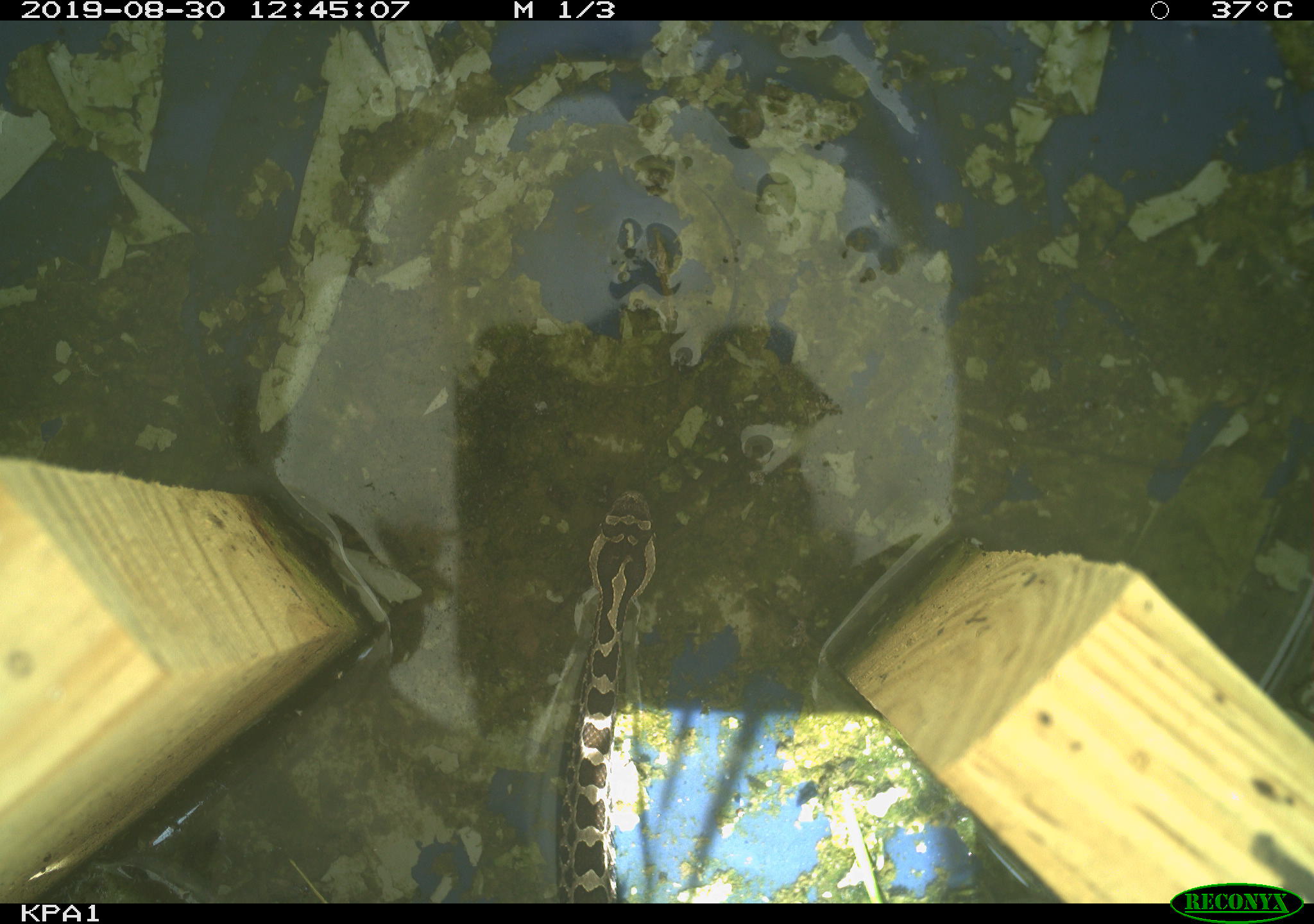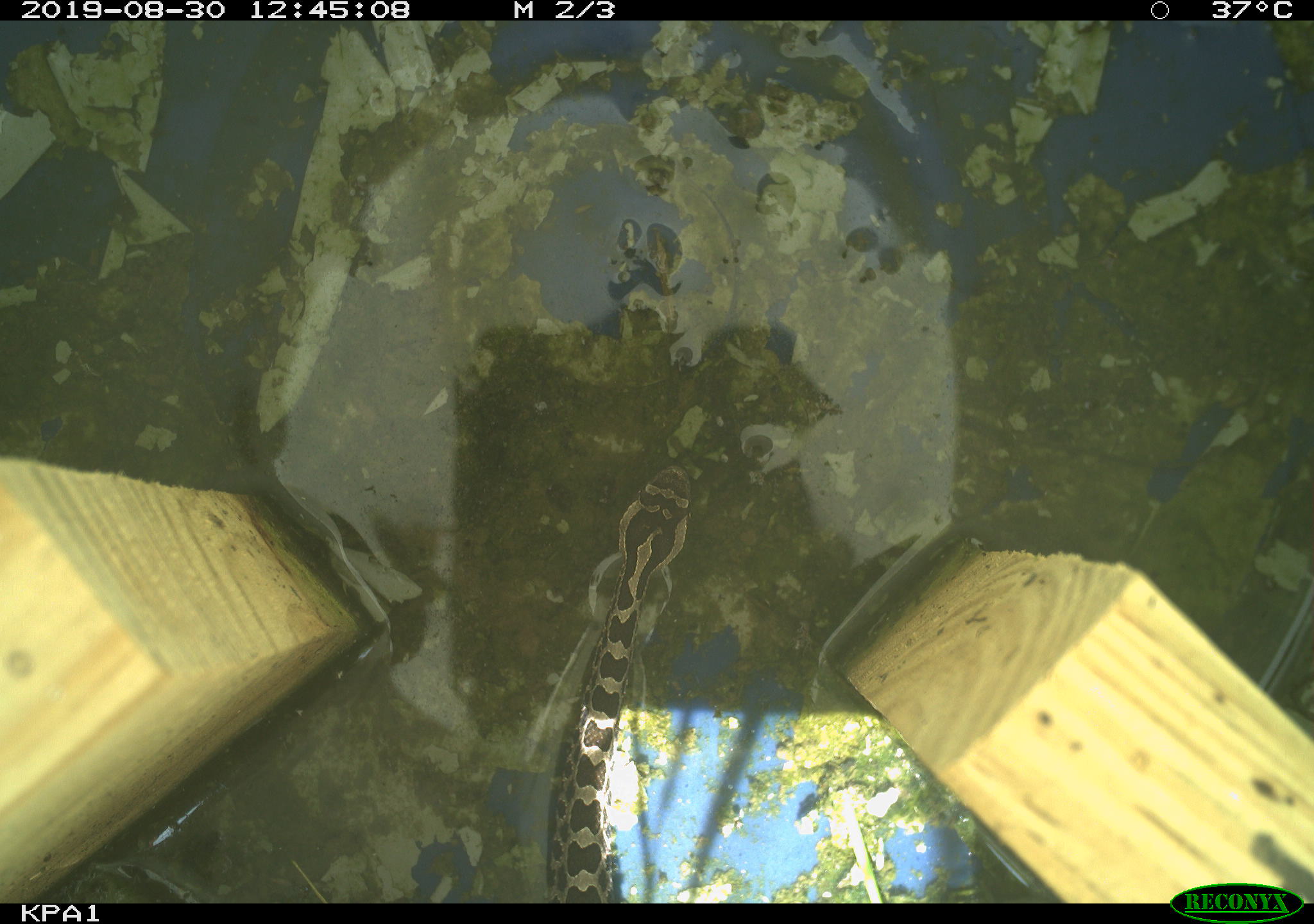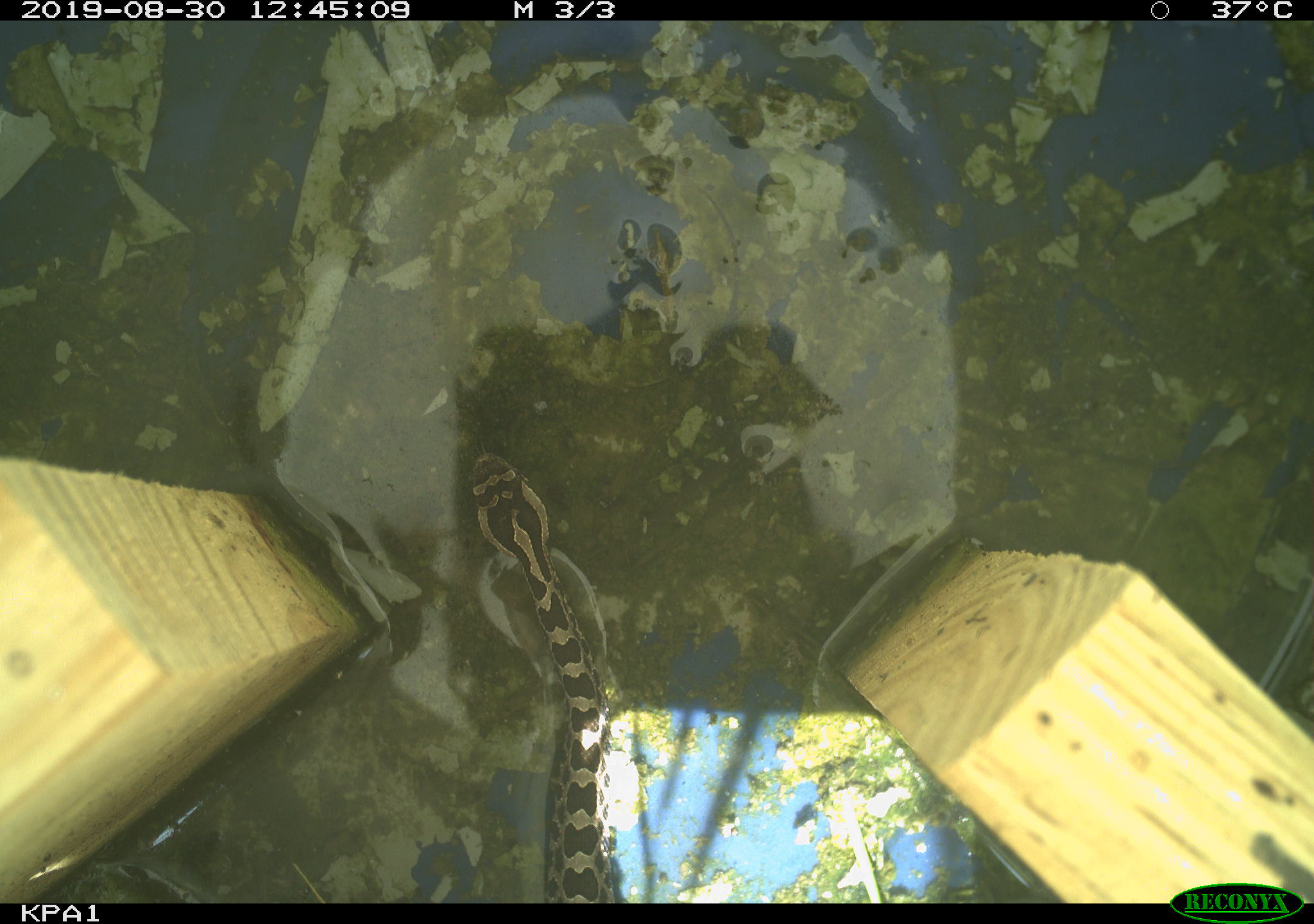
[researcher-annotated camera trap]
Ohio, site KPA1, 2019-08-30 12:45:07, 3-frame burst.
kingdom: Animalia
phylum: Chordata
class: Reptilia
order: Squamata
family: Viperidae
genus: Sistrurus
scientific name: Sistrurus catenatus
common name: eastern massasauga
Eastern massasauga (Sistrurus catenatus).